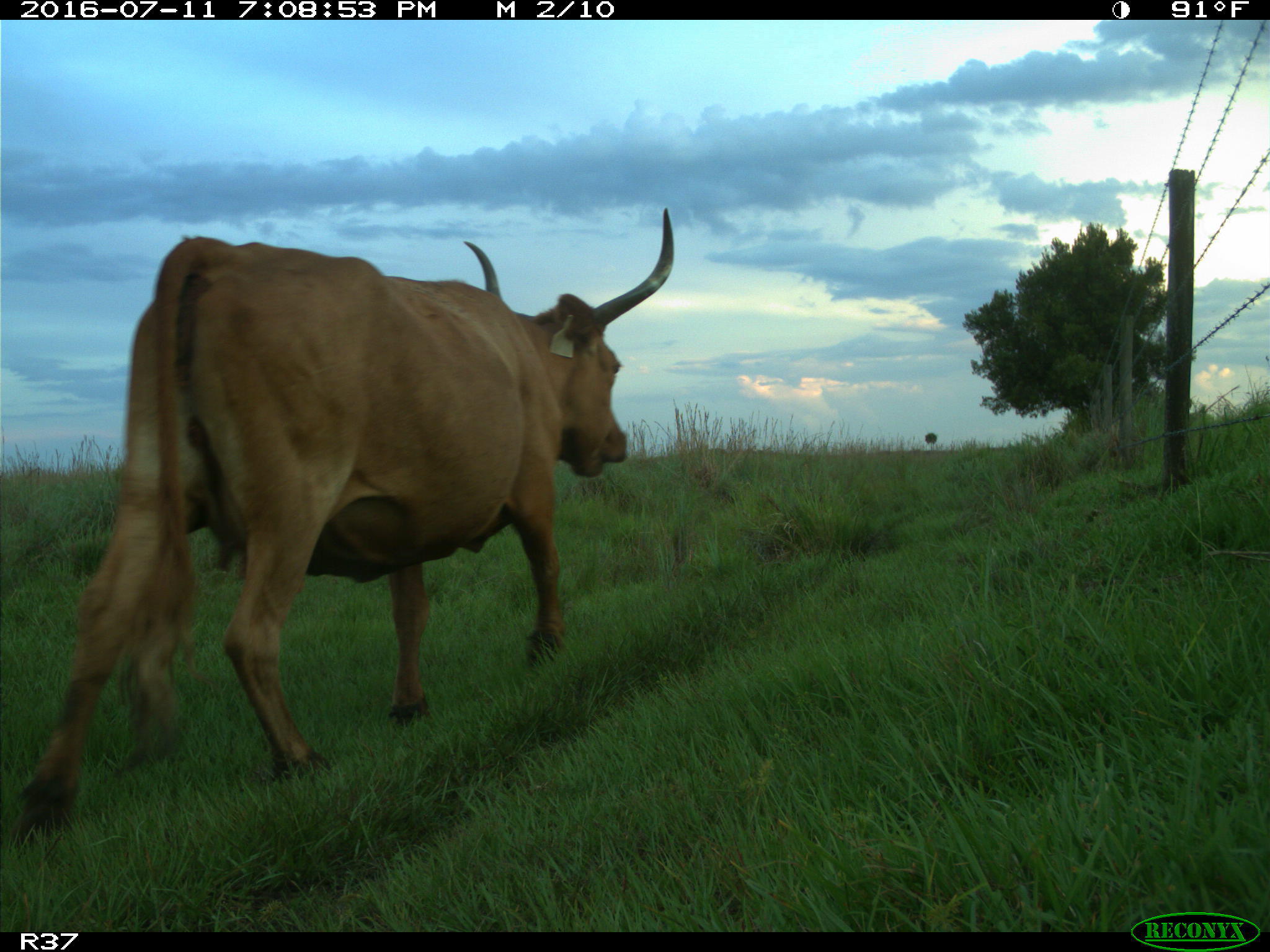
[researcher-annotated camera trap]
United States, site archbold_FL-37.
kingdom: Animalia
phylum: Chordata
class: Mammalia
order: Artiodactyla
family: Bovidae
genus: Bos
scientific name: Bos taurus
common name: domestic cow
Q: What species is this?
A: Bos taurus (domestic cow).